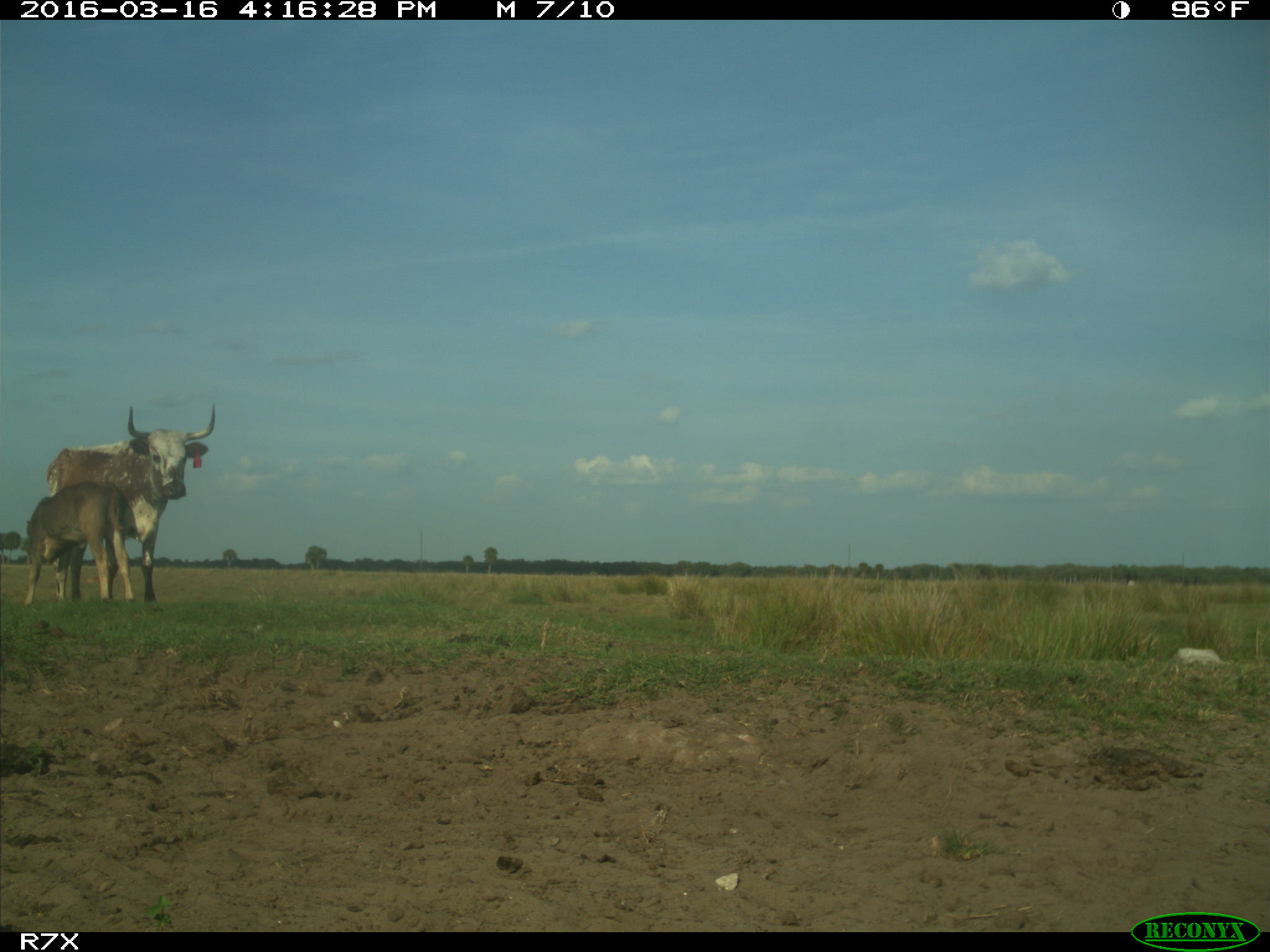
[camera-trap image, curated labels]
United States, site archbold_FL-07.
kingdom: Animalia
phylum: Chordata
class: Mammalia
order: Artiodactyla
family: Bovidae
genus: Bos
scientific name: Bos taurus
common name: domestic cow